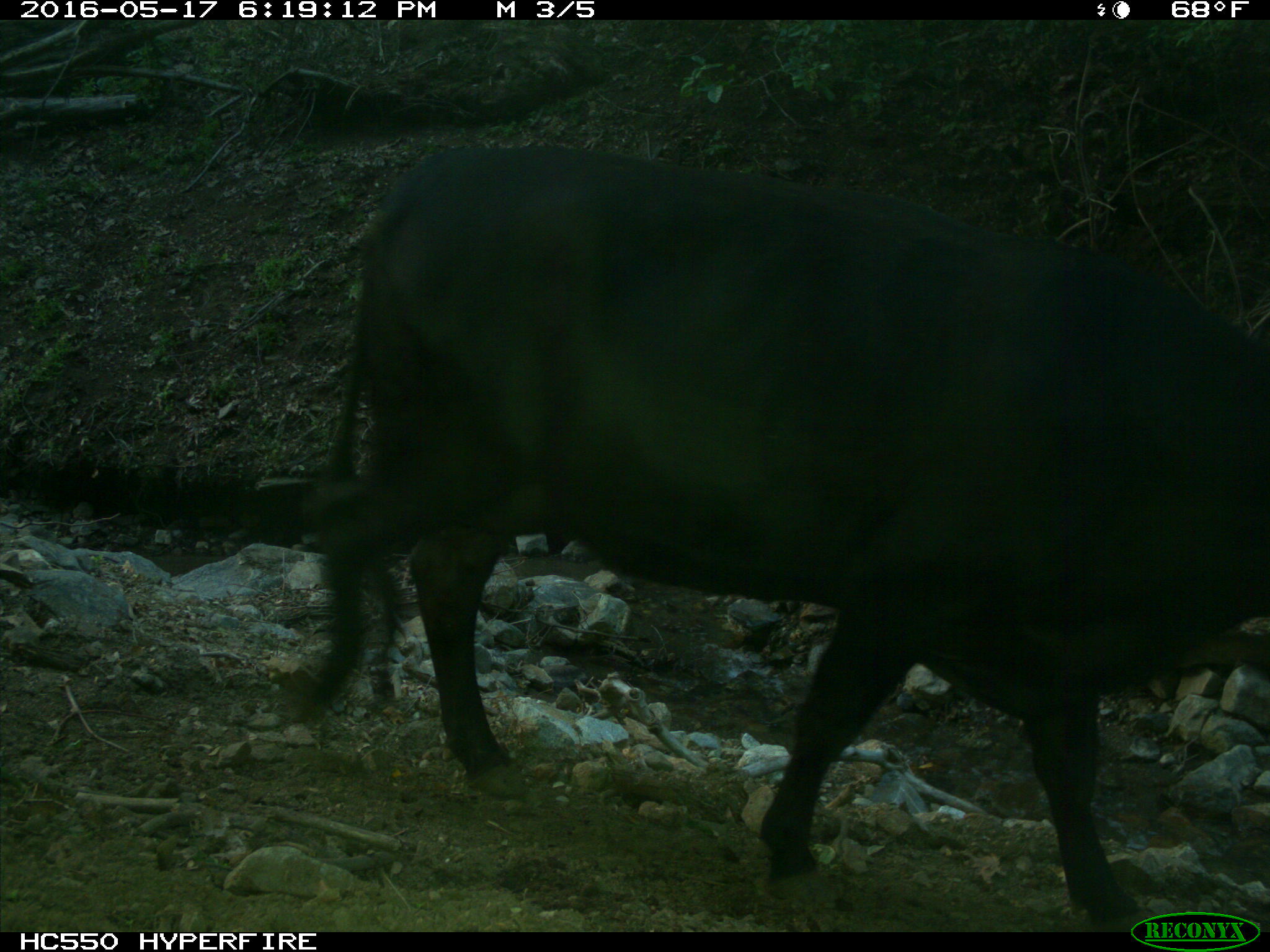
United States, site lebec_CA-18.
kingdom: Animalia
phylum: Chordata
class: Mammalia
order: Artiodactyla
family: Bovidae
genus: Bos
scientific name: Bos taurus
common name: domestic cow